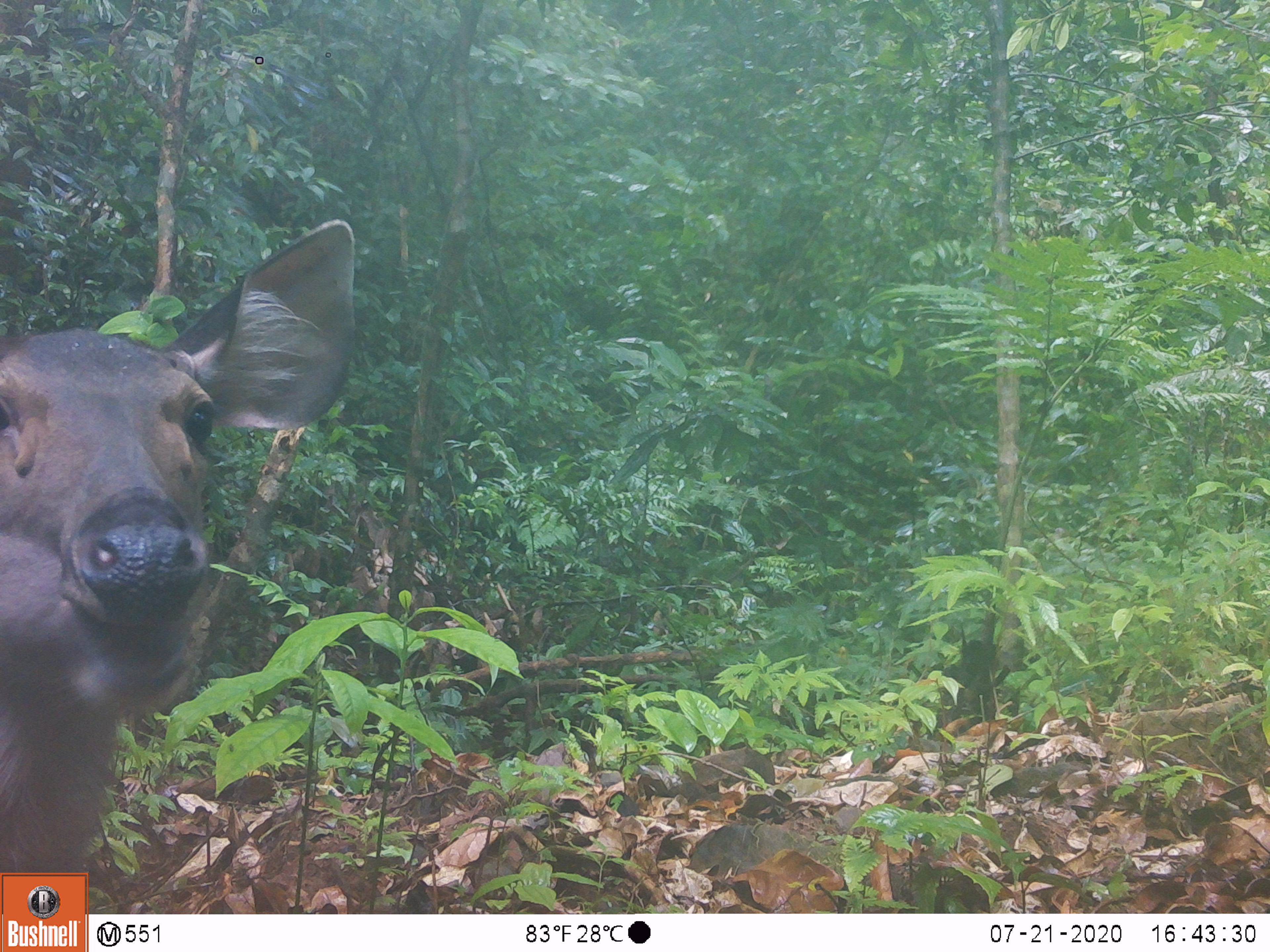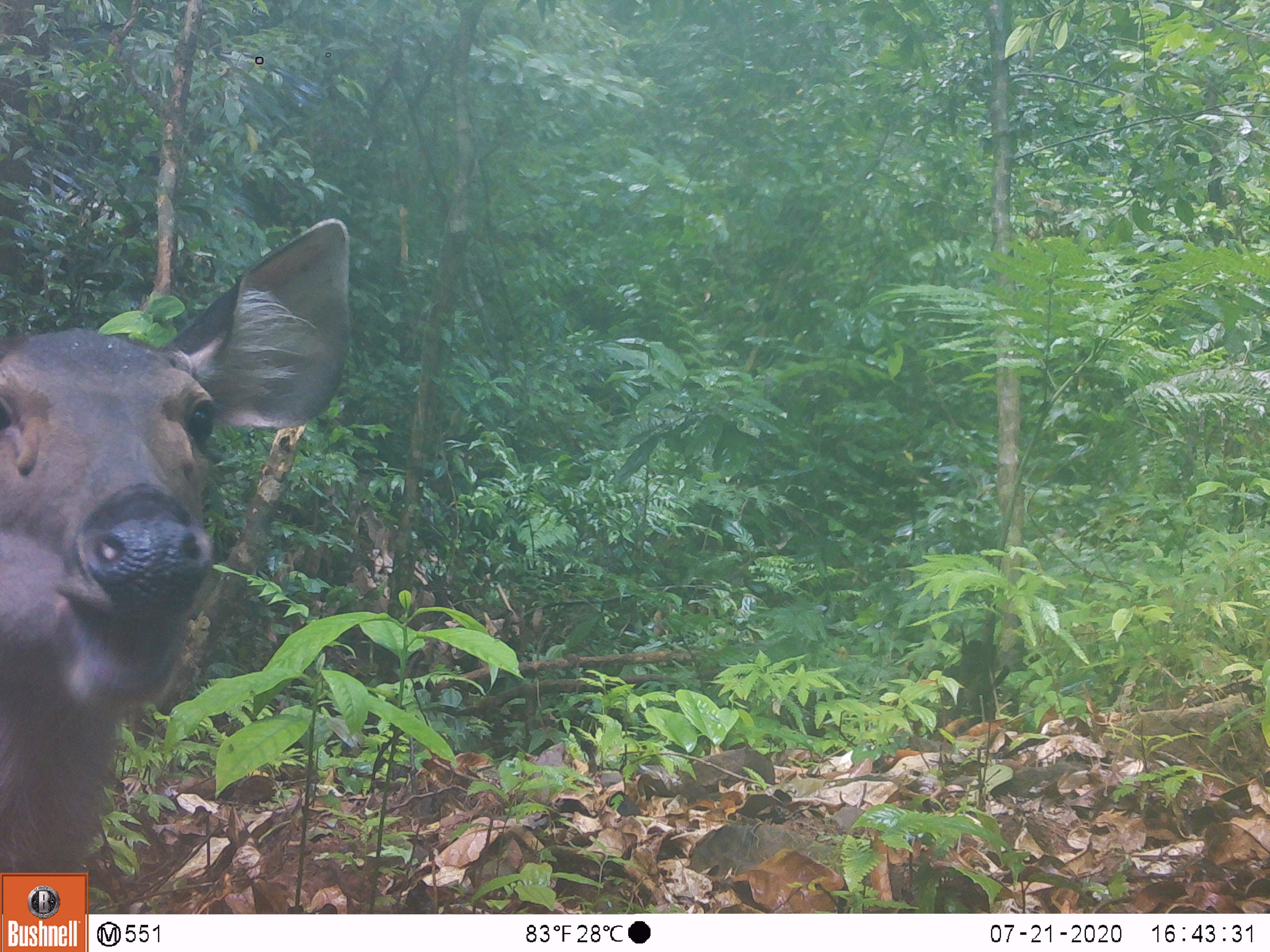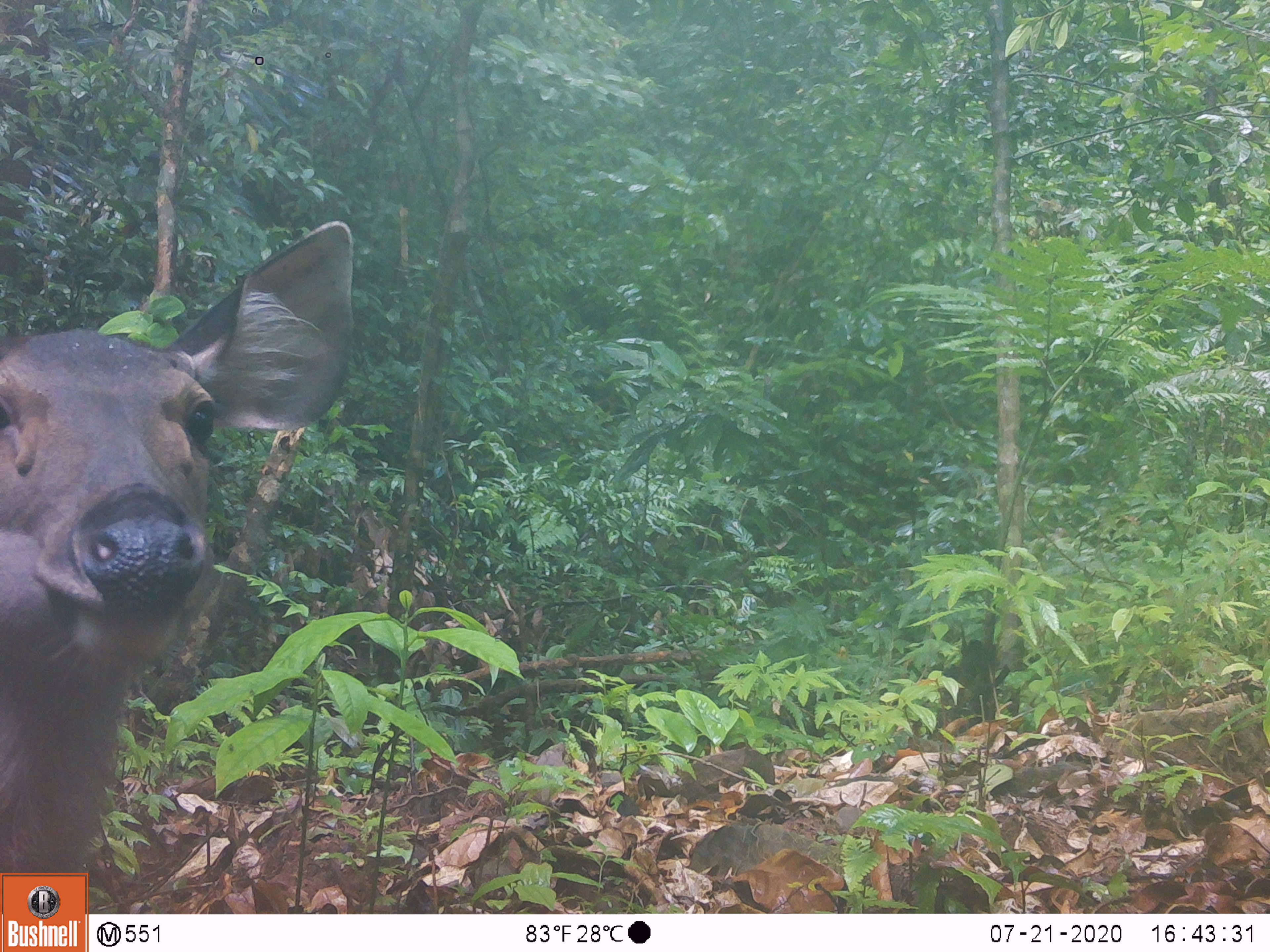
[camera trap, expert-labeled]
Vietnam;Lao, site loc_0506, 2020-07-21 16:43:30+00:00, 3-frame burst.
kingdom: Animalia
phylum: Chordata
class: Mammalia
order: Artiodactyla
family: Cervidae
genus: Rusa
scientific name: Rusa unicolor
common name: sambar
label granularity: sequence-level